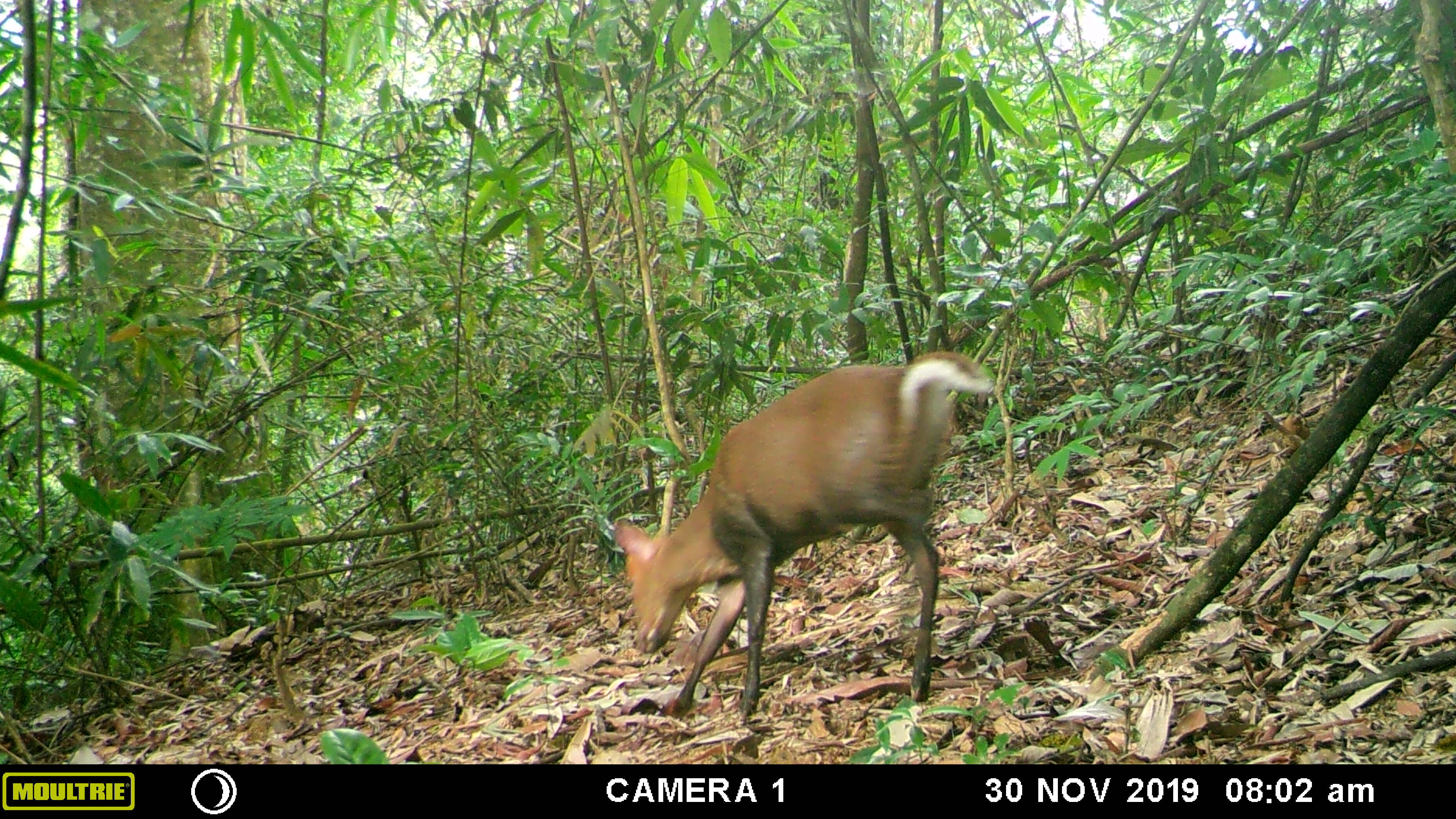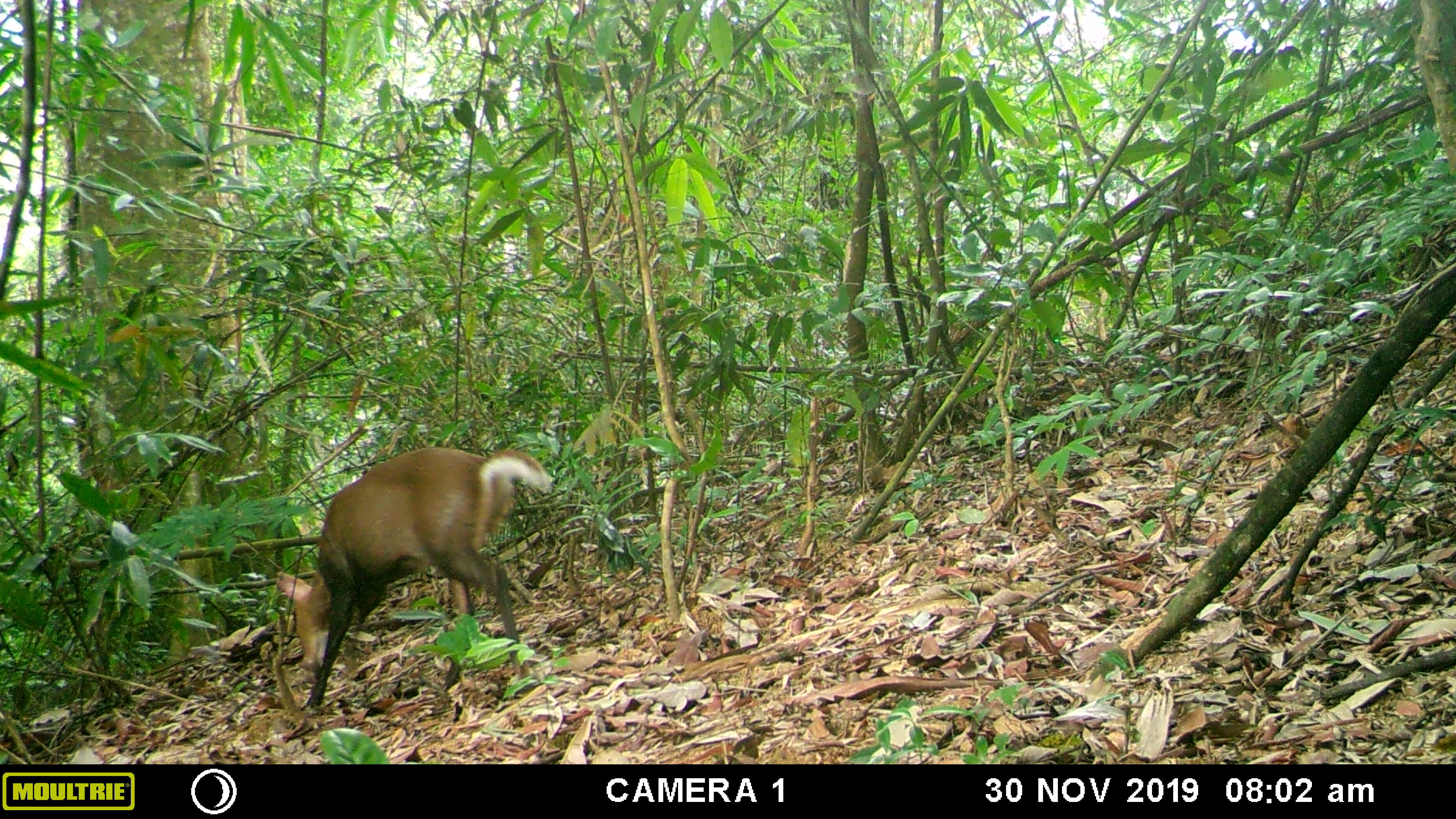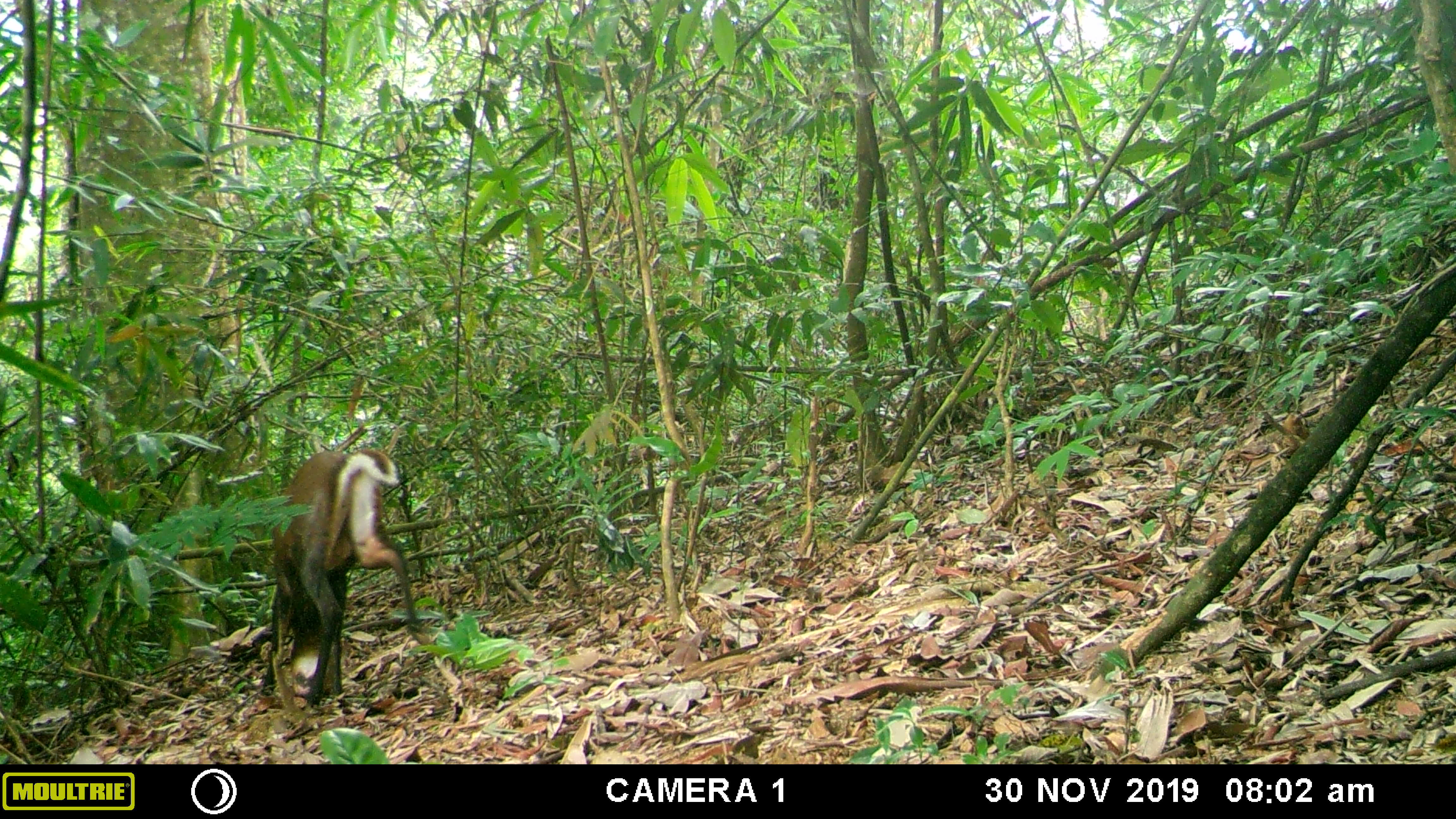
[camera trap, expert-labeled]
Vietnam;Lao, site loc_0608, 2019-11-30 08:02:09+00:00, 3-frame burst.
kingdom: Animalia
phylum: Chordata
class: Mammalia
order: Artiodactyla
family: Cervidae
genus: Muntiacus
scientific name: Muntiacus rooseveltorum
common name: roosevelt's muntjac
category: roosevelts muntjac group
Roosevelts muntjac group (roosevelt's muntjac) (Muntiacus rooseveltorum). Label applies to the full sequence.